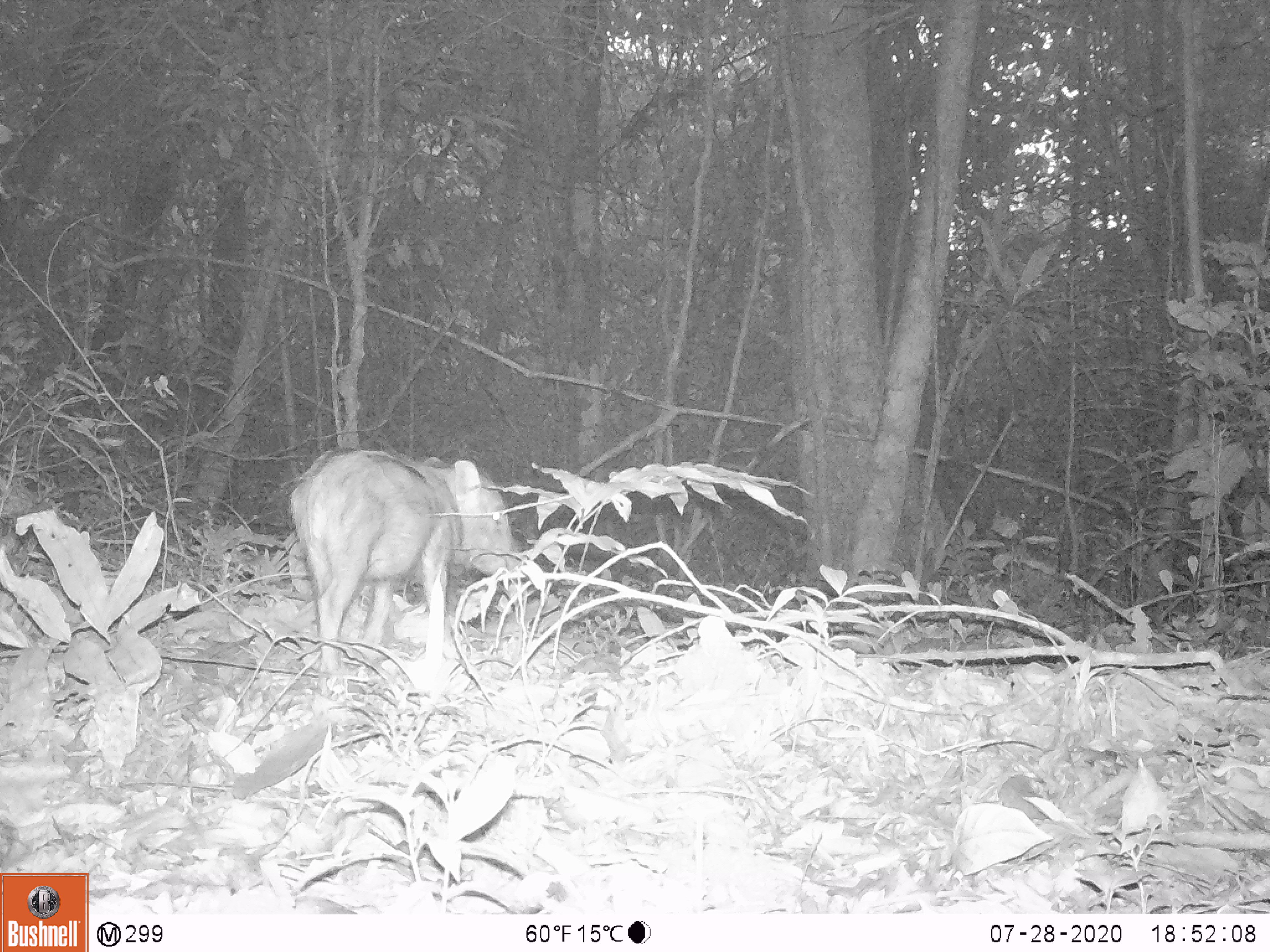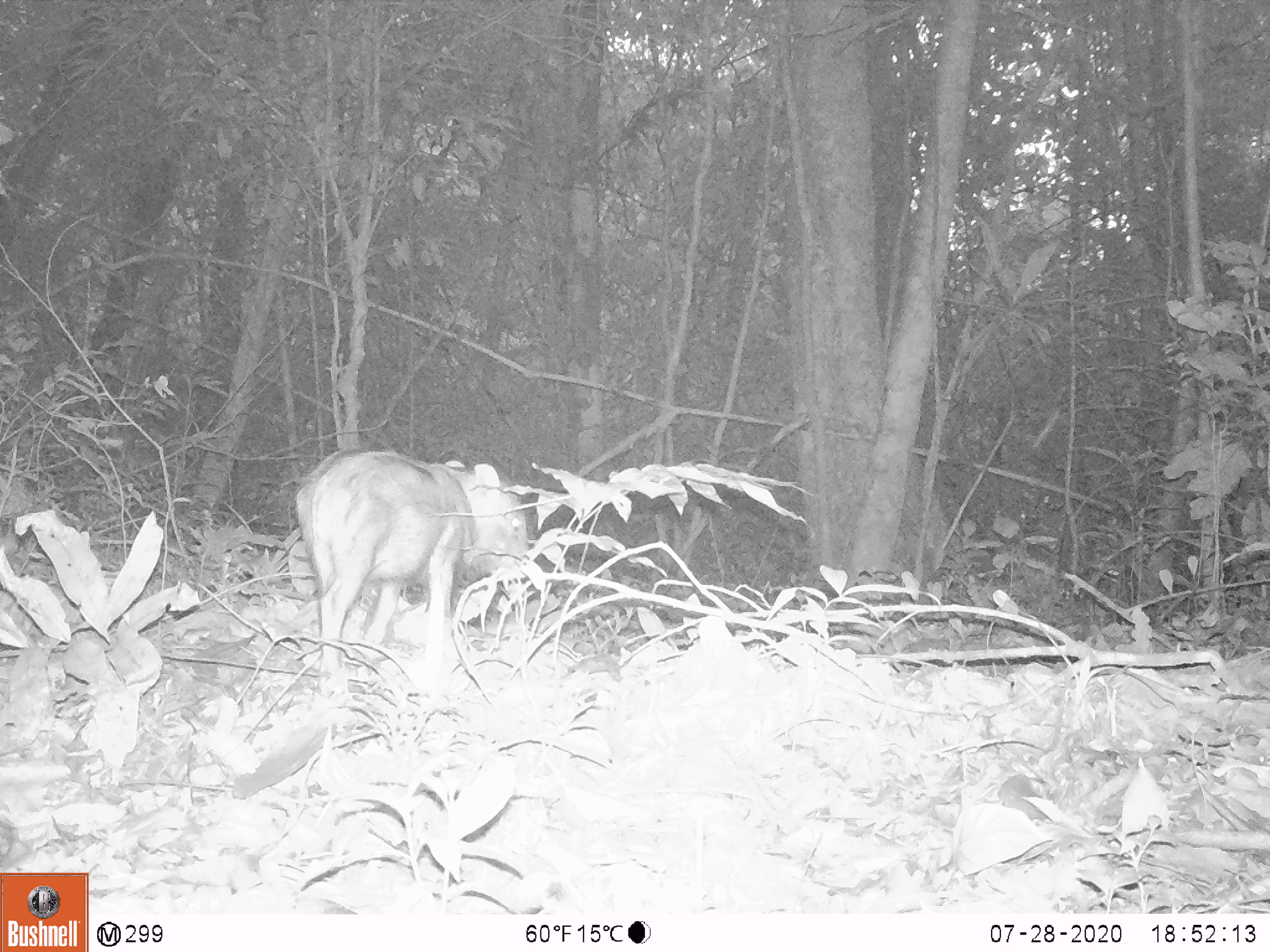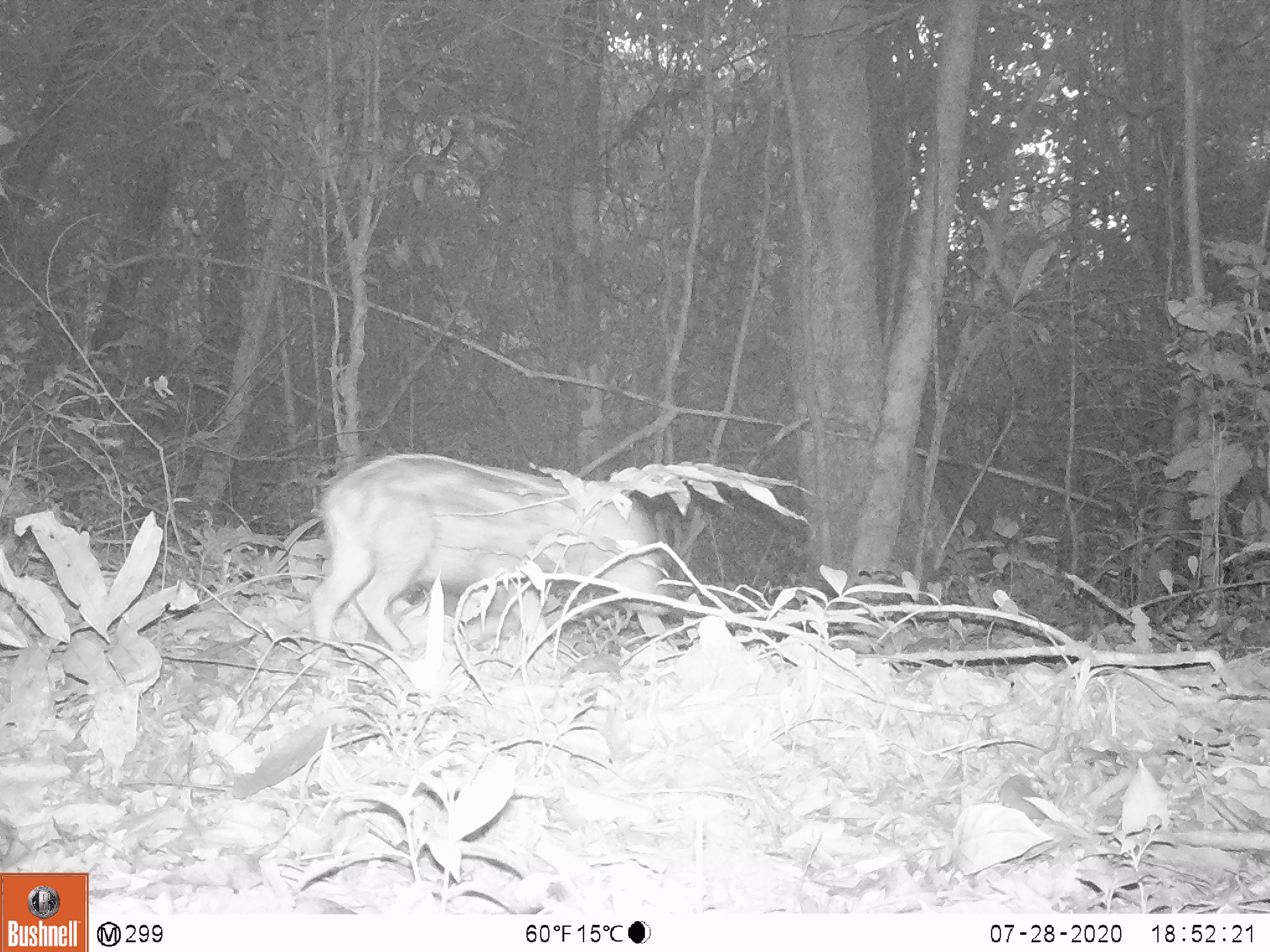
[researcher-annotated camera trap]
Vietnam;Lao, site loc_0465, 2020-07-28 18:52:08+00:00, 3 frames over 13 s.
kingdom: Animalia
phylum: Chordata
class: Mammalia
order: Artiodactyla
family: Suidae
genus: Sus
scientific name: Sus scrofa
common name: eurasian wild pig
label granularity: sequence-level